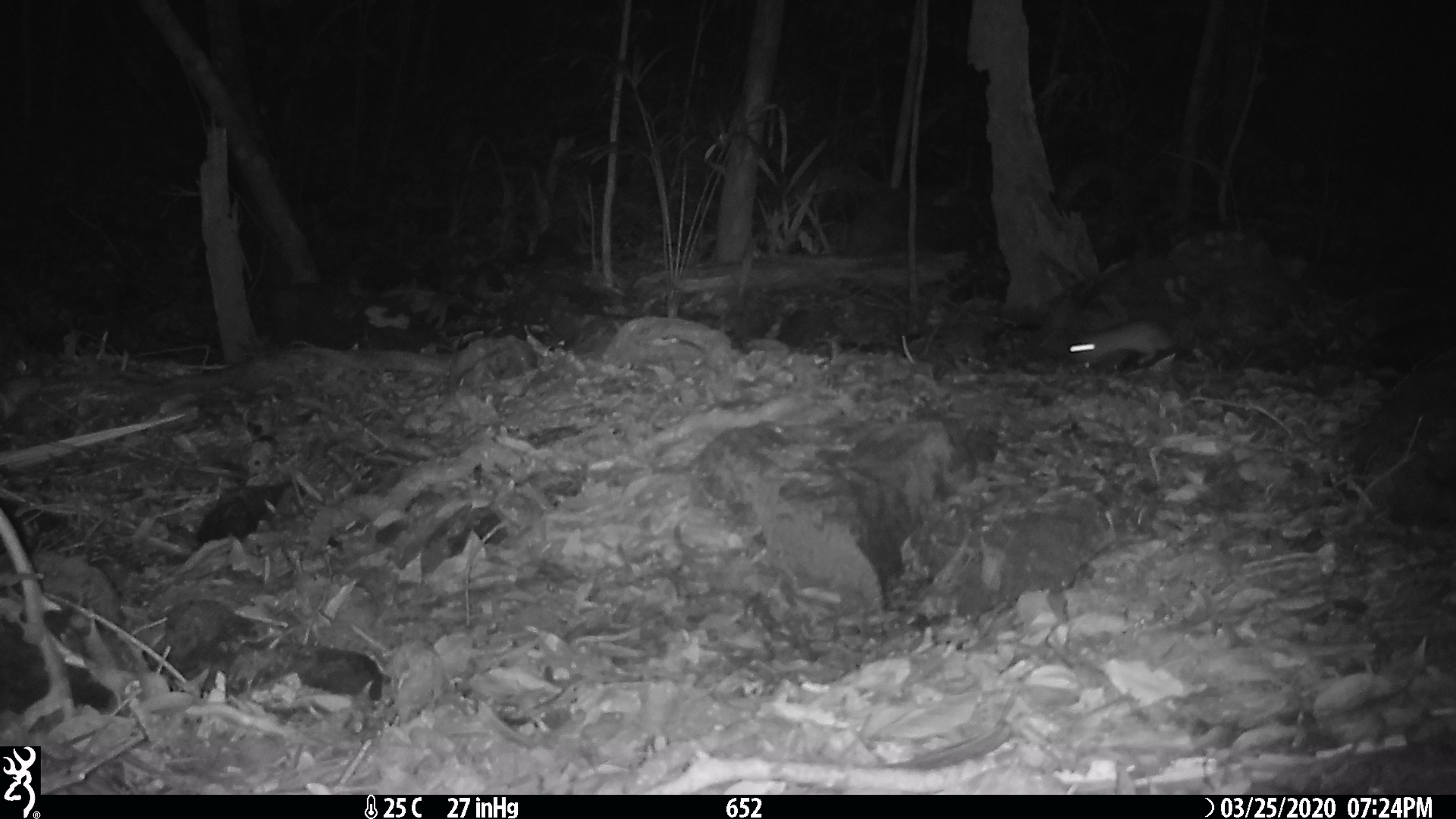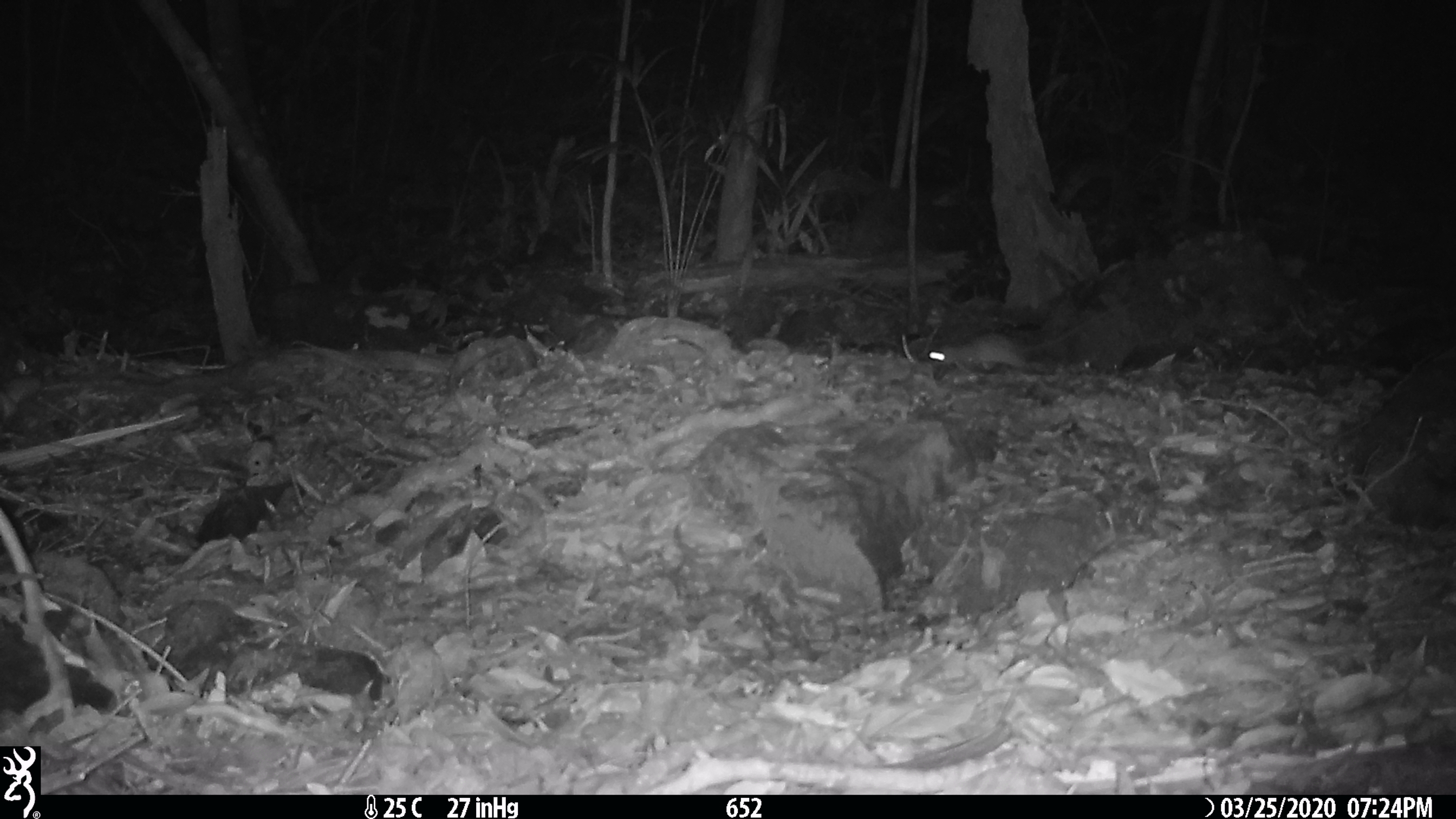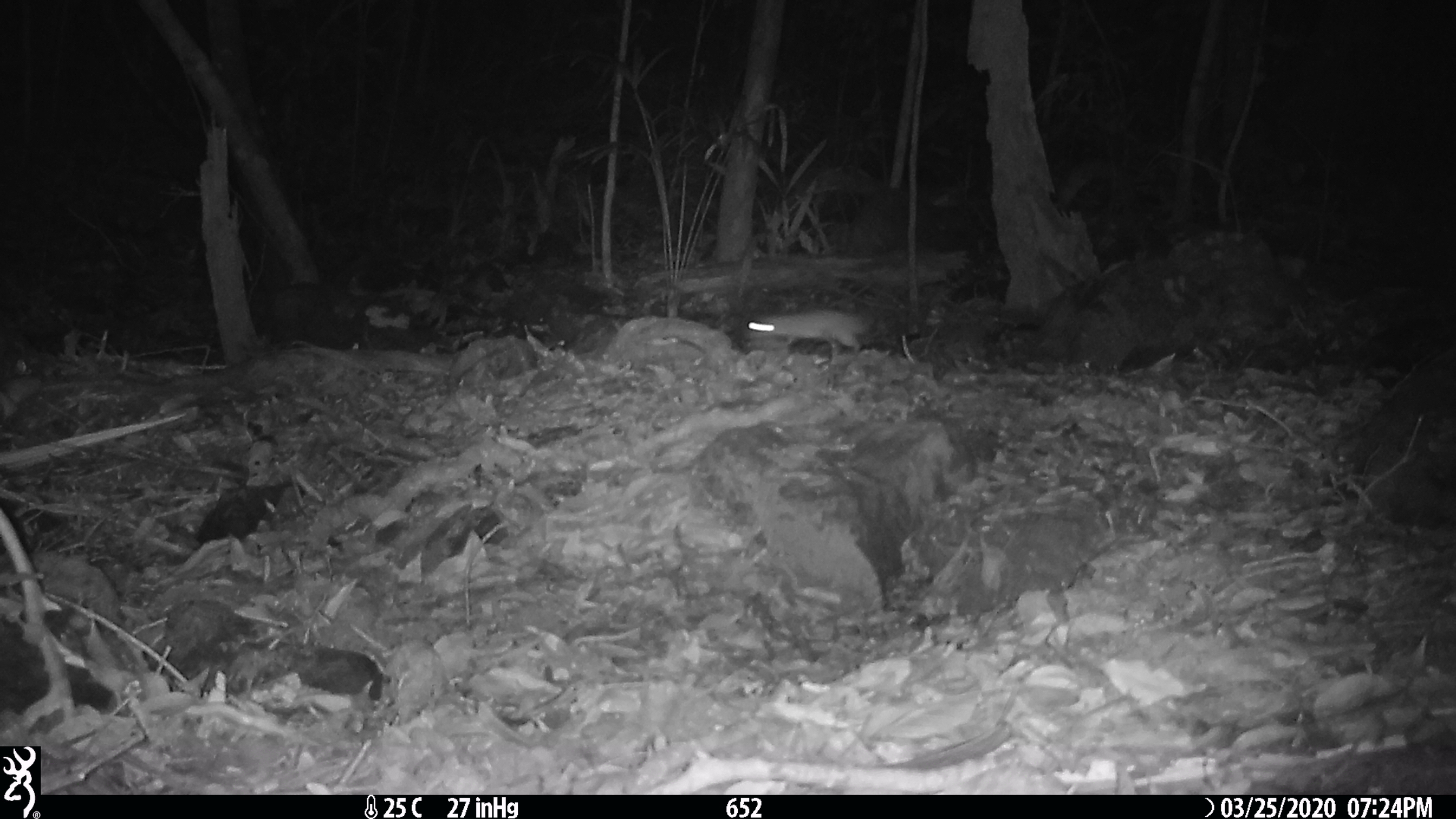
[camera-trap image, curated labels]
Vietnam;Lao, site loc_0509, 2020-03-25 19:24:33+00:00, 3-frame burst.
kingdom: Animalia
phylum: Chordata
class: Mammalia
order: Rodentia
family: Muridae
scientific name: Muridae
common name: old-world mice and rats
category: unidentified murid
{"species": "unidentified murid (old-world mice and rats) (Muridae)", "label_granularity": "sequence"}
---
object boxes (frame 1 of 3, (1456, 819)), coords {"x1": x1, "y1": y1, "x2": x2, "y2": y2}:
unidentified murid: {"x1": 1068, "y1": 319, "x2": 1170, "y2": 368}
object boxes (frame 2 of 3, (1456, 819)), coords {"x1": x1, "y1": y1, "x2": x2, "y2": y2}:
unidentified murid: {"x1": 928, "y1": 293, "x2": 1150, "y2": 379}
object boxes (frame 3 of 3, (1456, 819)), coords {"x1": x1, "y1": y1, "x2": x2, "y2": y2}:
unidentified murid: {"x1": 744, "y1": 306, "x2": 874, "y2": 365}